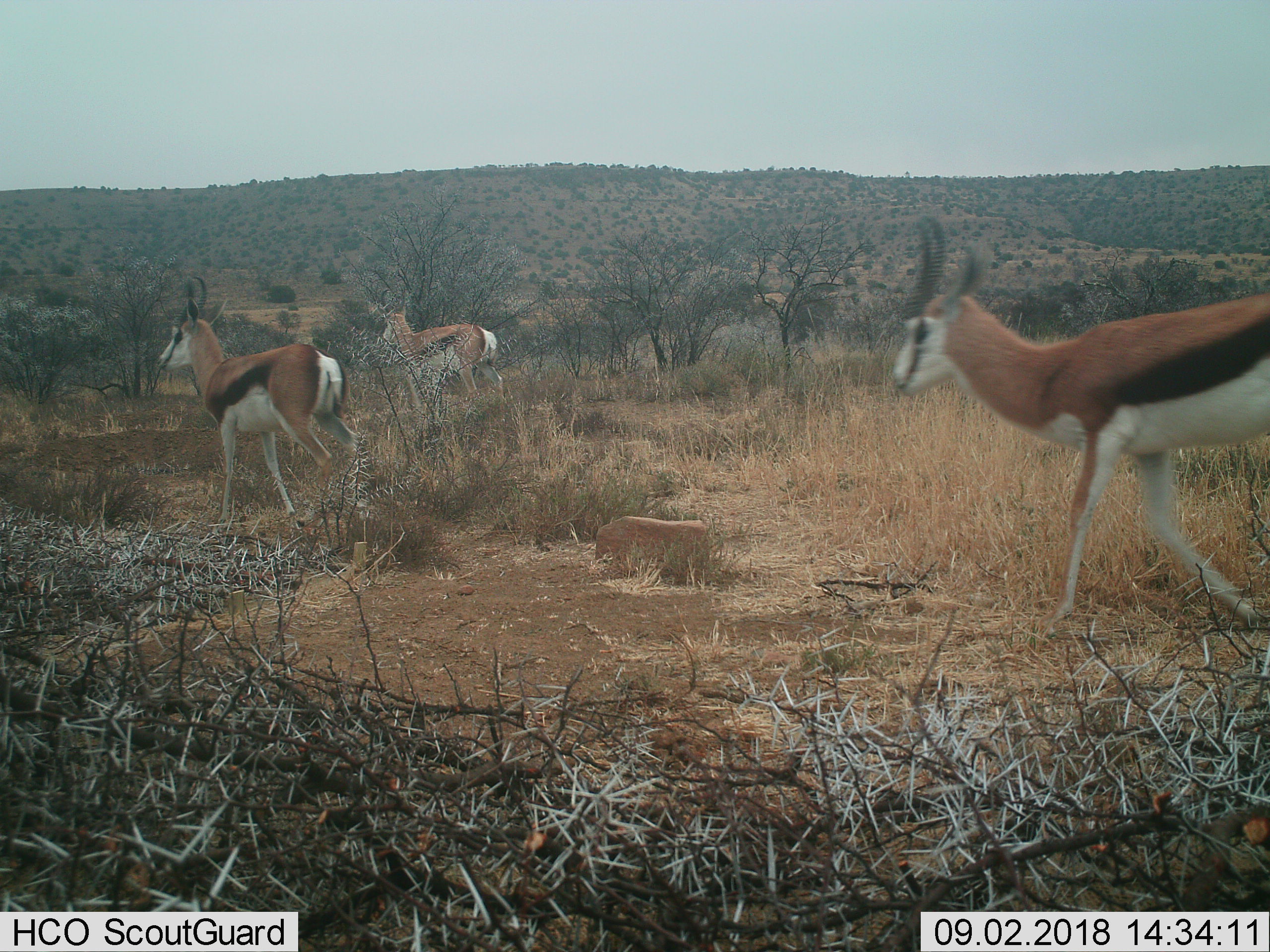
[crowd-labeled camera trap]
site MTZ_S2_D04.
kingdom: Animalia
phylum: Chordata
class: Mammalia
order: Artiodactyla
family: Bovidae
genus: Antidorcas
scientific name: Antidorcas marsupialis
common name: springbok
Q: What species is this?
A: Springbok (Antidorcas marsupialis).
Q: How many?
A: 3.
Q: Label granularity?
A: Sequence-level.